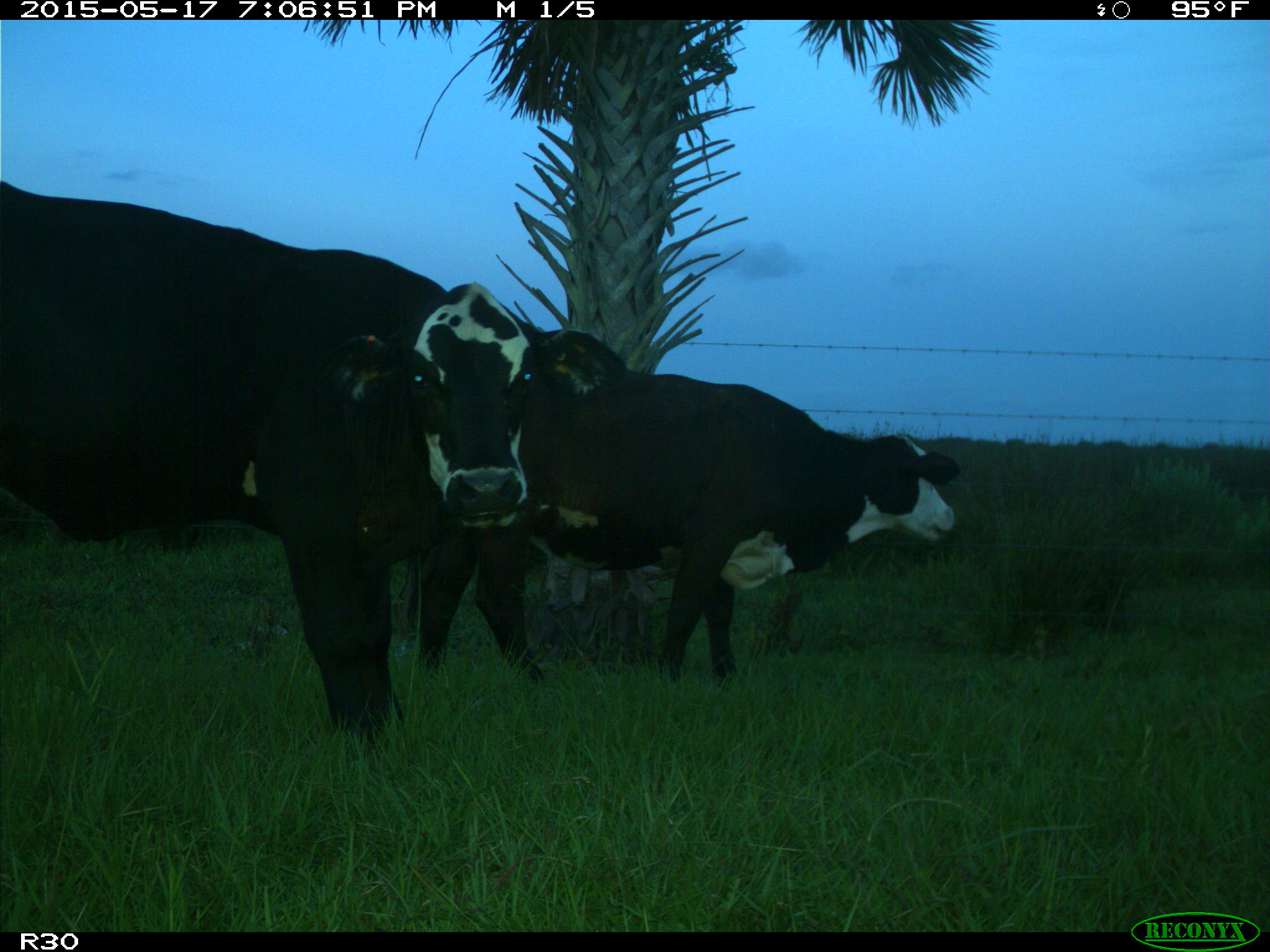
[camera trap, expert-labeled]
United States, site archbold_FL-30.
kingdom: Animalia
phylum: Chordata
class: Mammalia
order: Artiodactyla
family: Bovidae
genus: Bos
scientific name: Bos taurus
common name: domestic cow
Bos taurus (domestic cow).